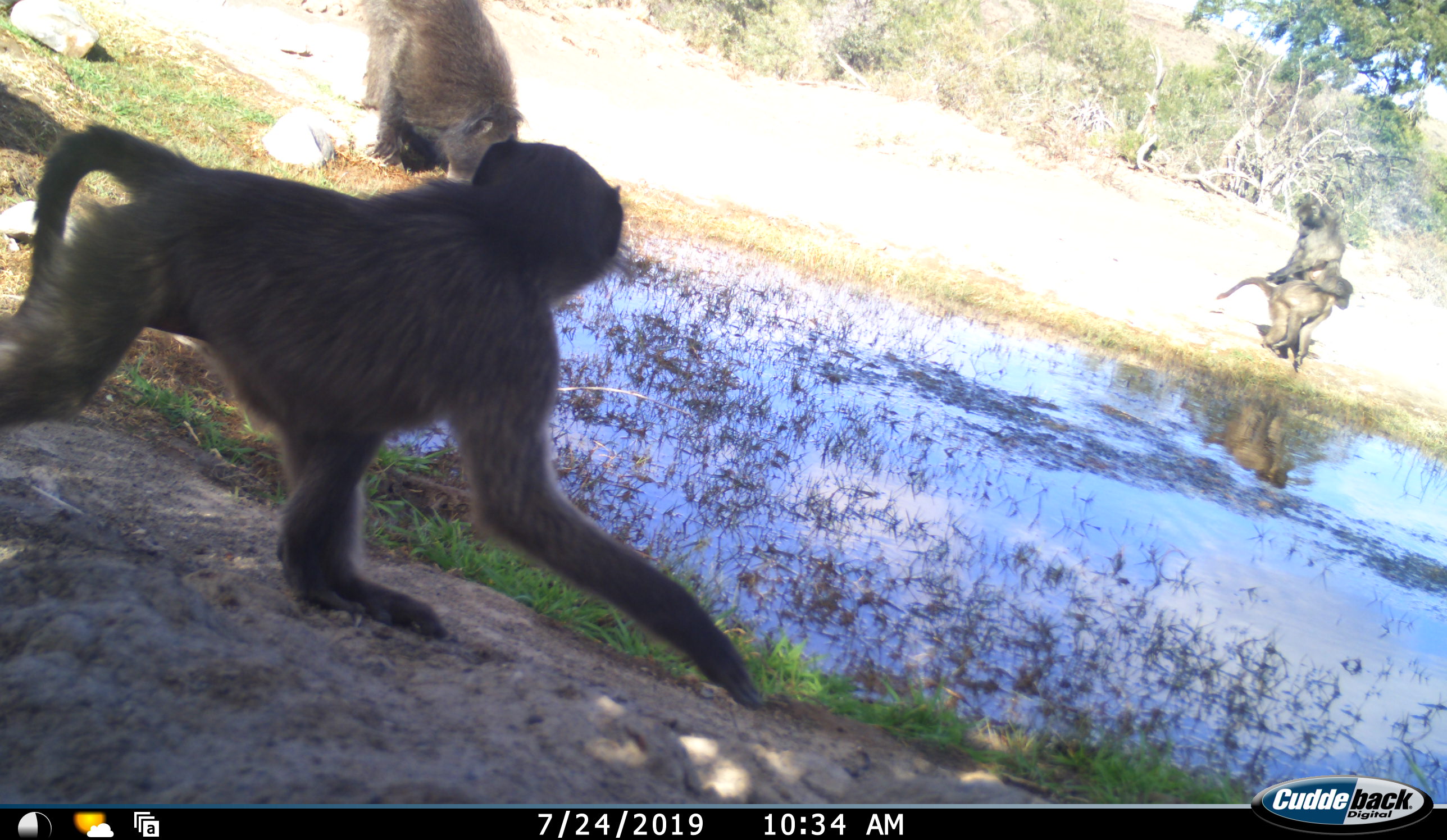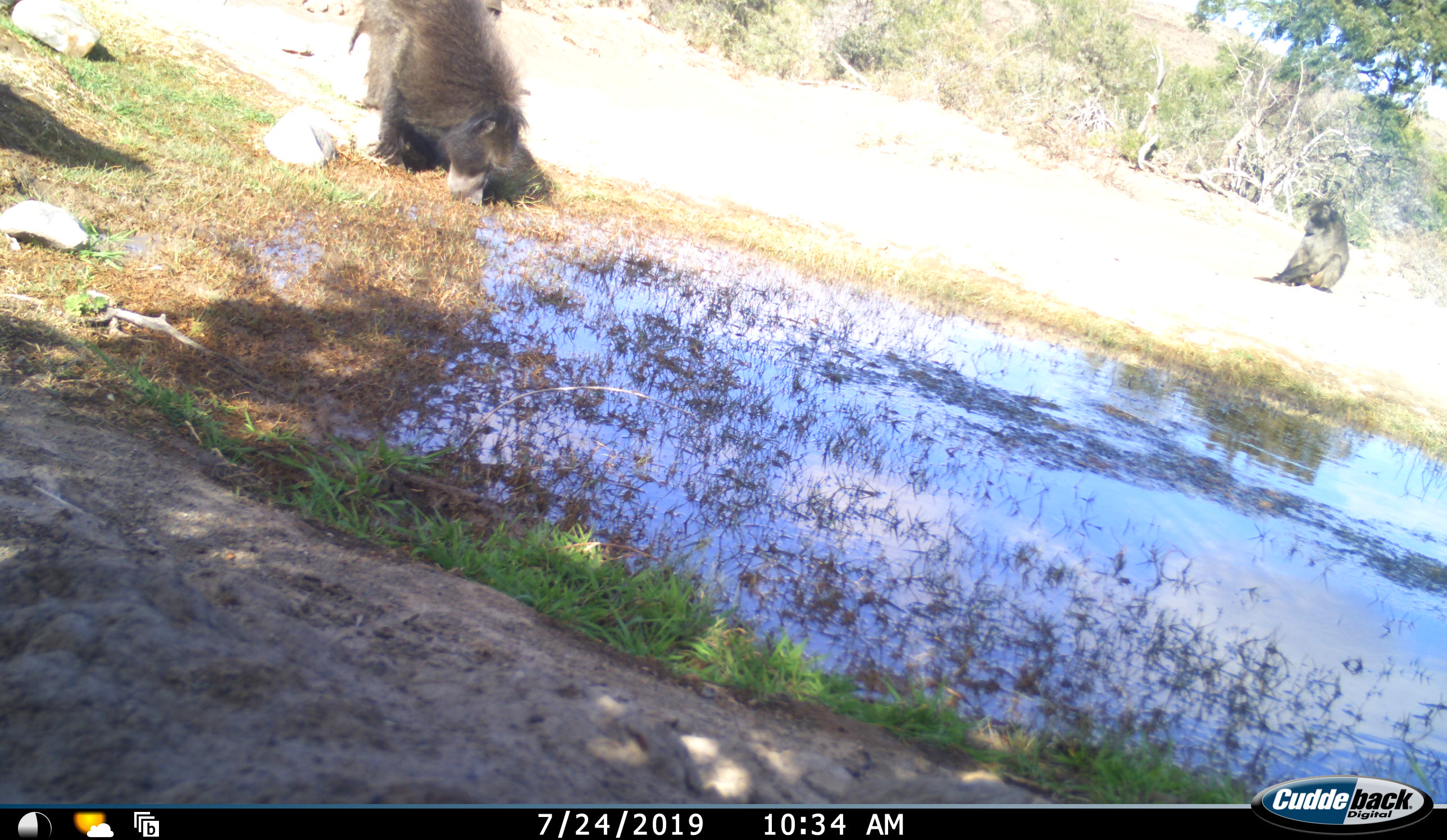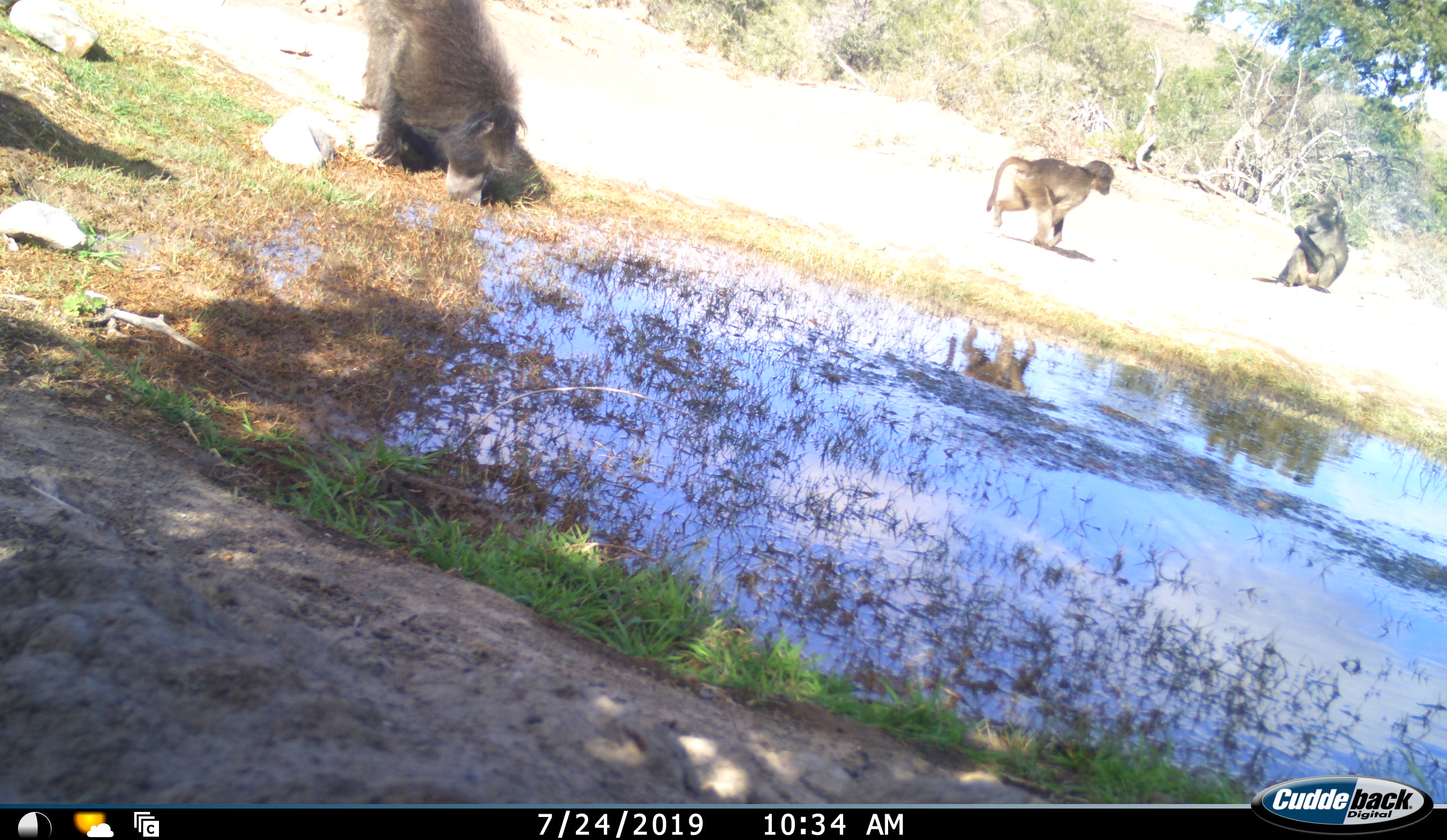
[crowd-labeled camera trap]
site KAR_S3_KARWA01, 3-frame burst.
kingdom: Animalia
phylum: Chordata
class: Mammalia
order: Primates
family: Cercopithecidae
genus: Papio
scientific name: Papio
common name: baboon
Baboon (Papio), count 4. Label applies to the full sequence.